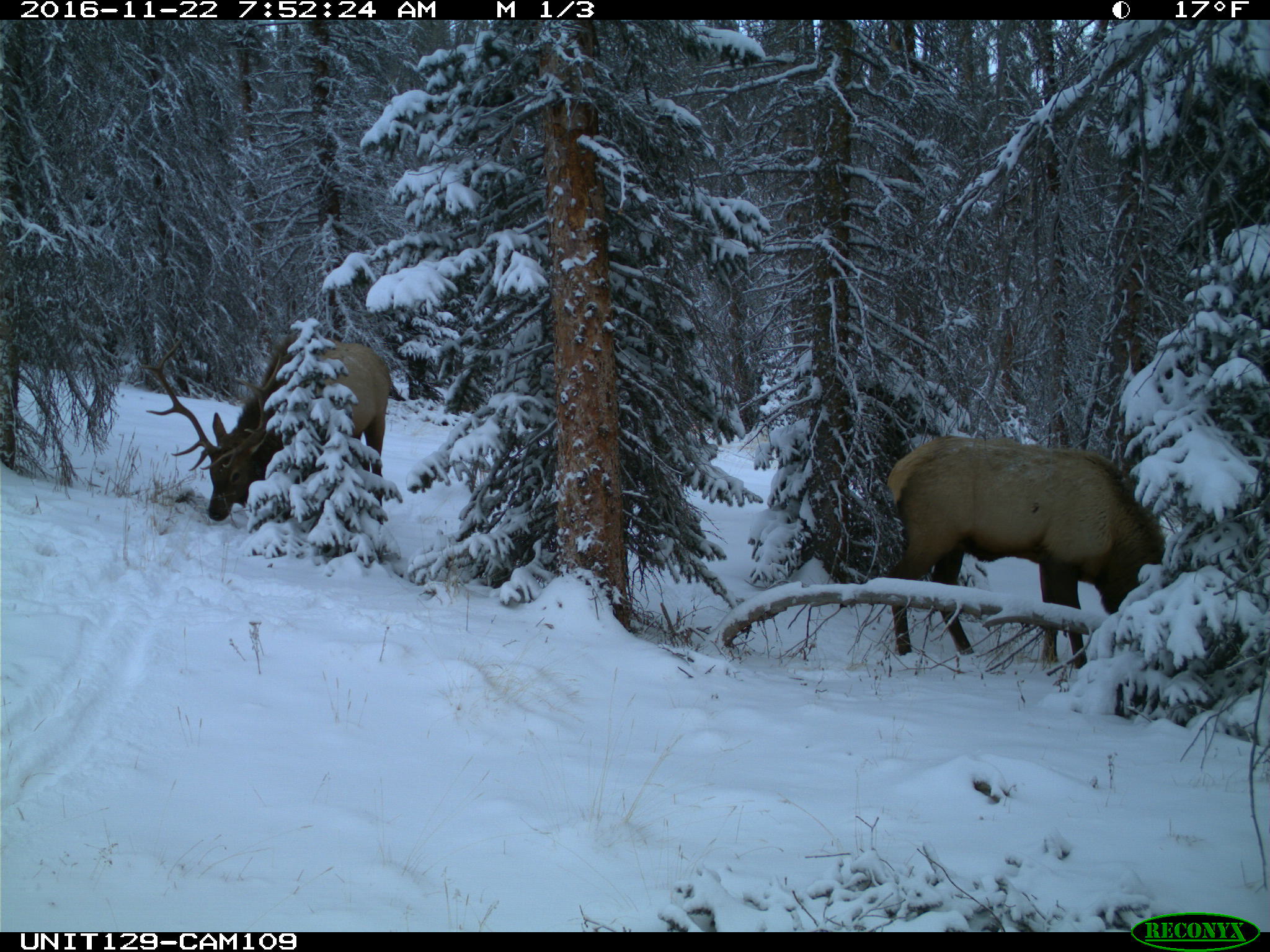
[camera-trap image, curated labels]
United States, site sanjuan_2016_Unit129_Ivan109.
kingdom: Animalia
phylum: Chordata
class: Mammalia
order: Artiodactyla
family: Cervidae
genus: Cervus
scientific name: Cervus elaphus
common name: red deer